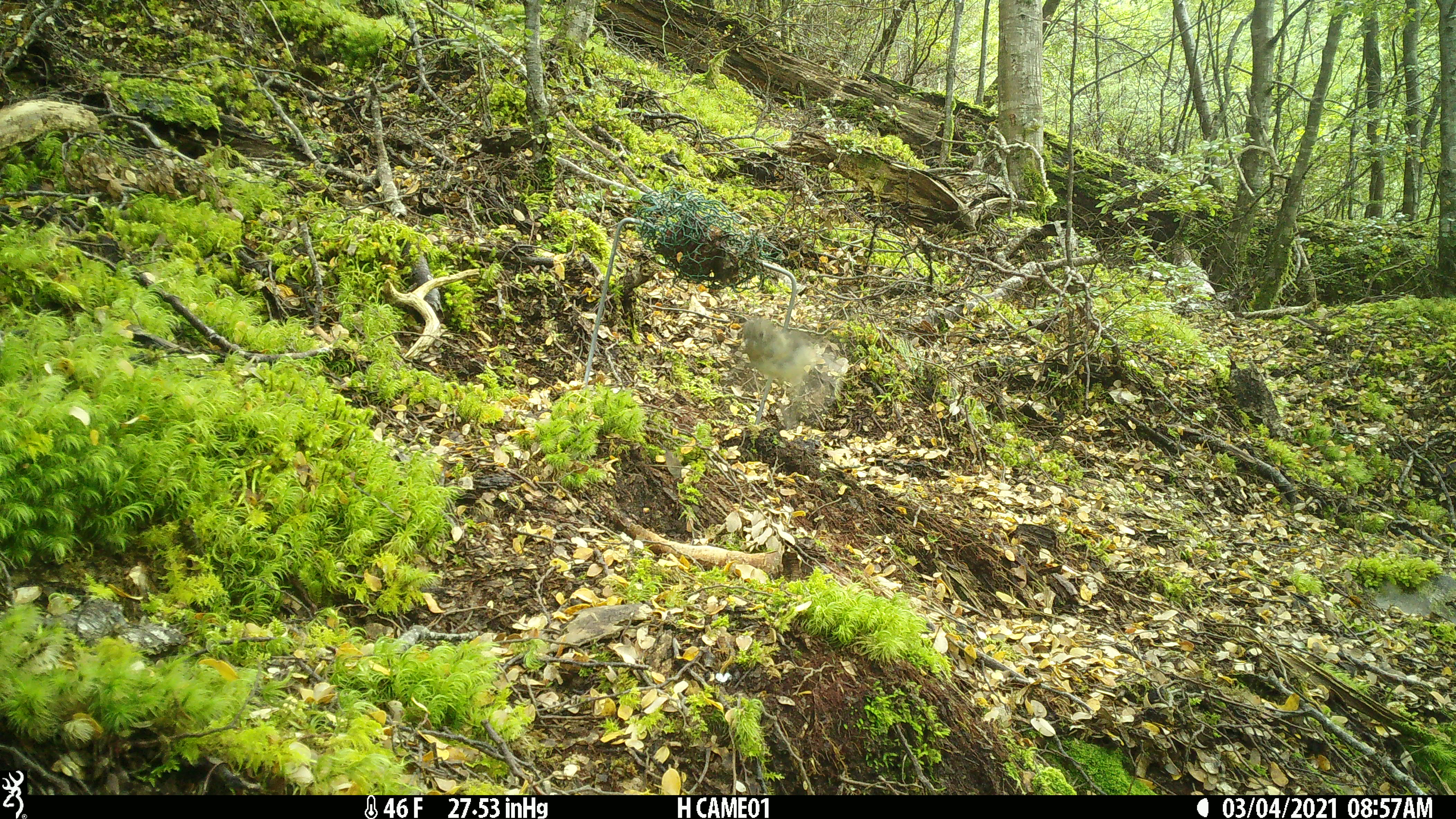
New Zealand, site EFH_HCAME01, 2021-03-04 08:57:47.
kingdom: Animalia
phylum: Chordata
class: Aves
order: Passeriformes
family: Petroicidae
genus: Petroica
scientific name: Petroica australis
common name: new zealand robin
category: robin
Robin (new zealand robin) (Petroica australis).